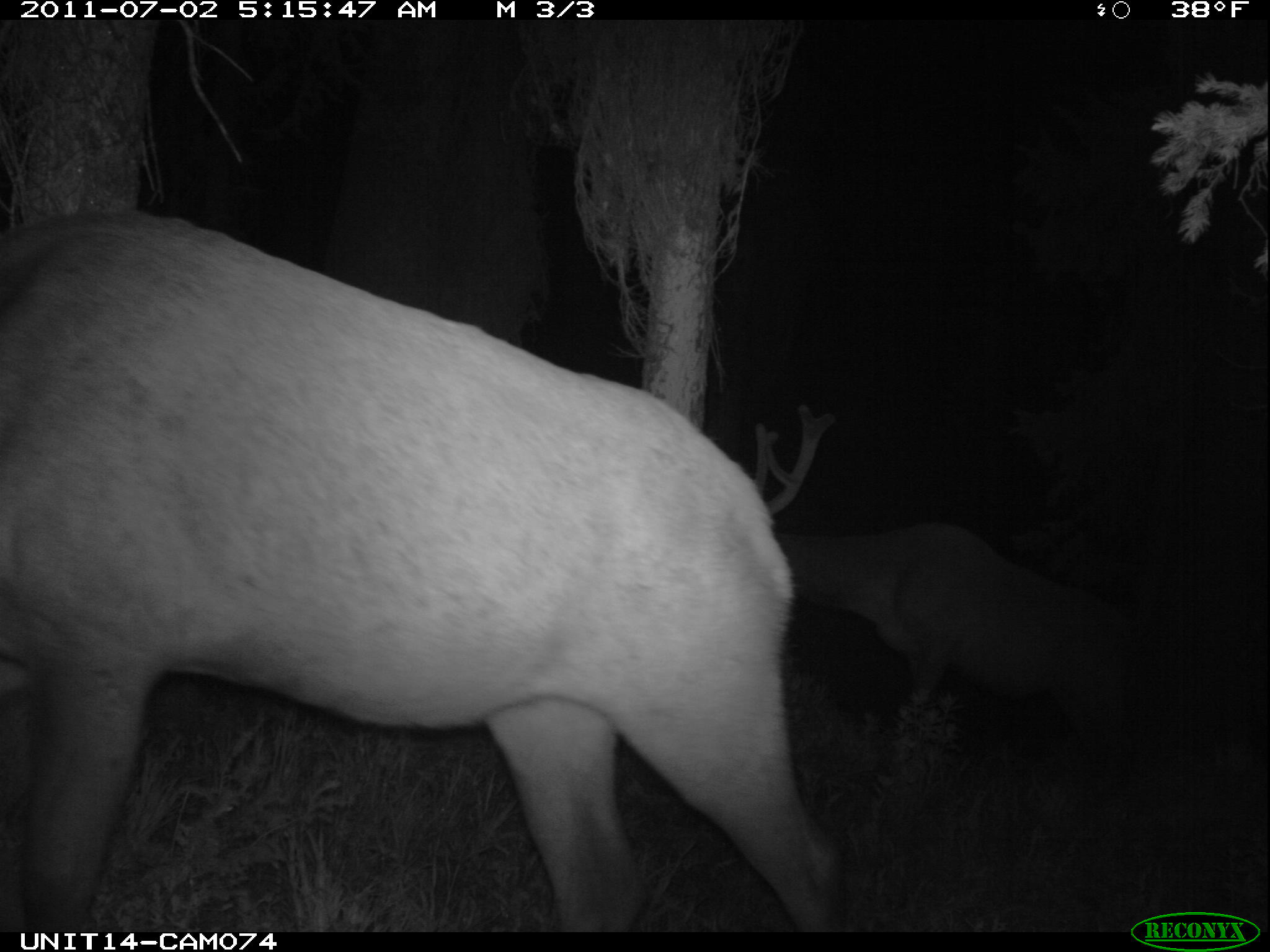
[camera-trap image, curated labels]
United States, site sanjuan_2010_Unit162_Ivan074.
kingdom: Animalia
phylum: Chordata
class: Mammalia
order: Artiodactyla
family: Cervidae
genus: Cervus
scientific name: Cervus elaphus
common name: red deer